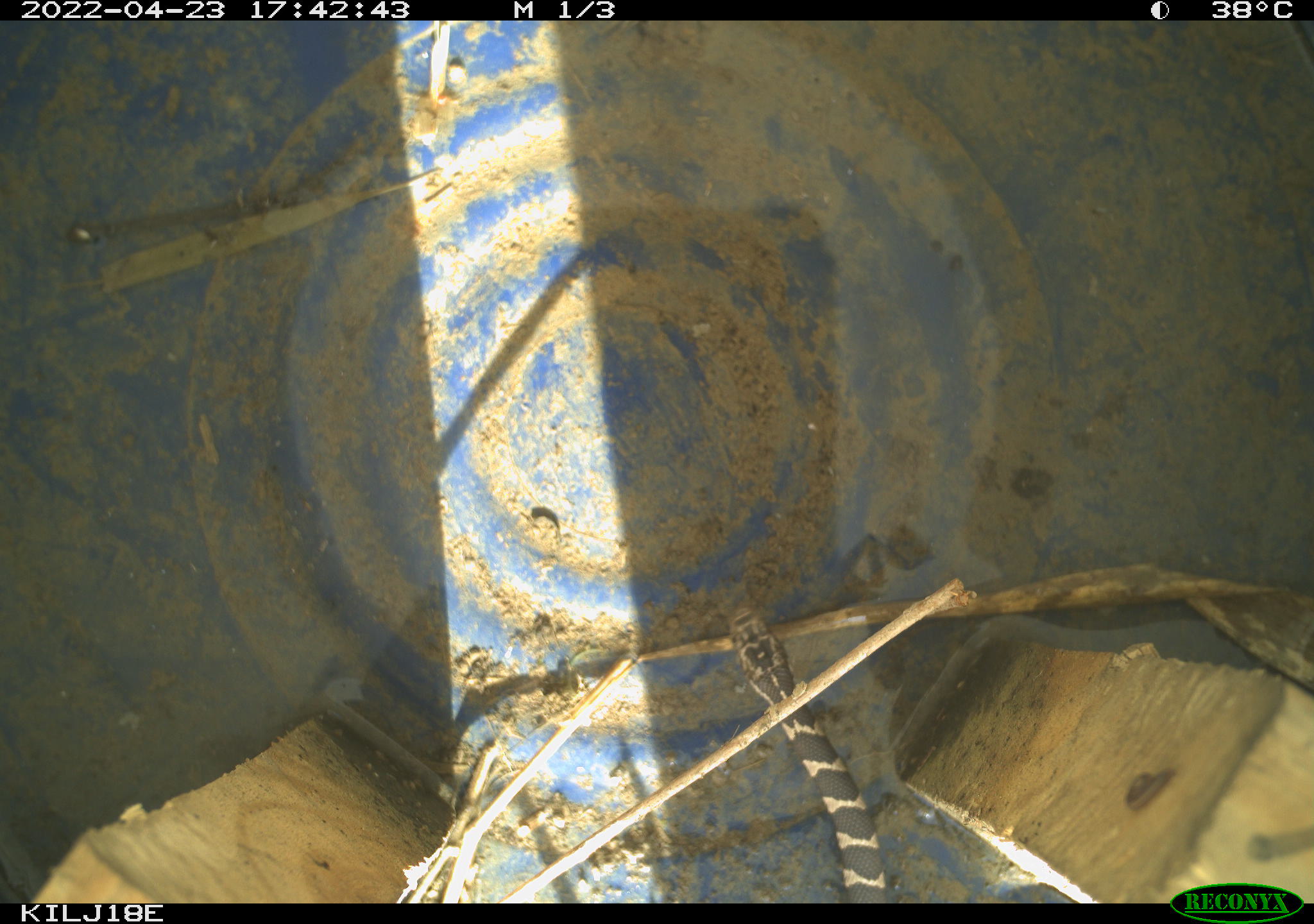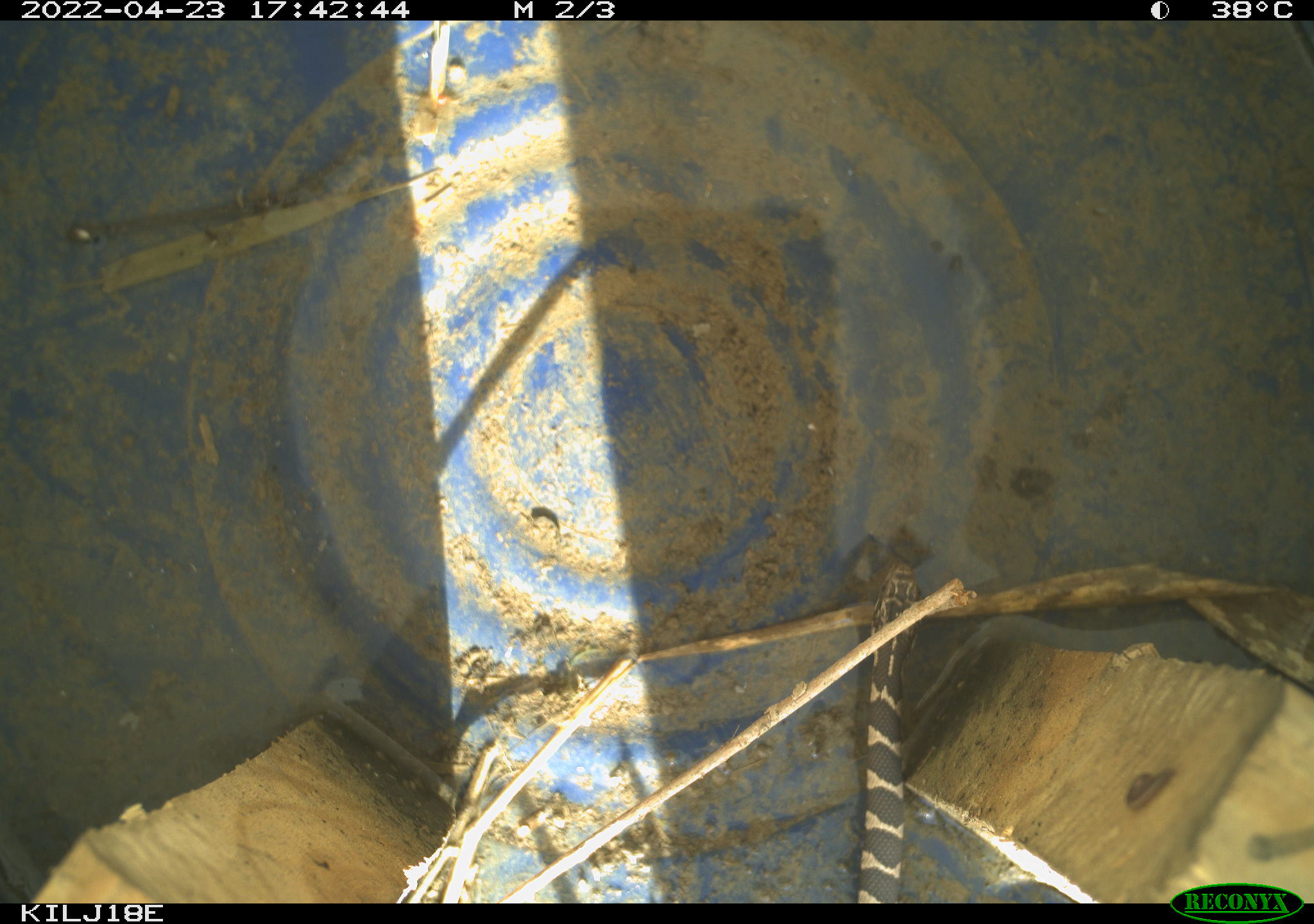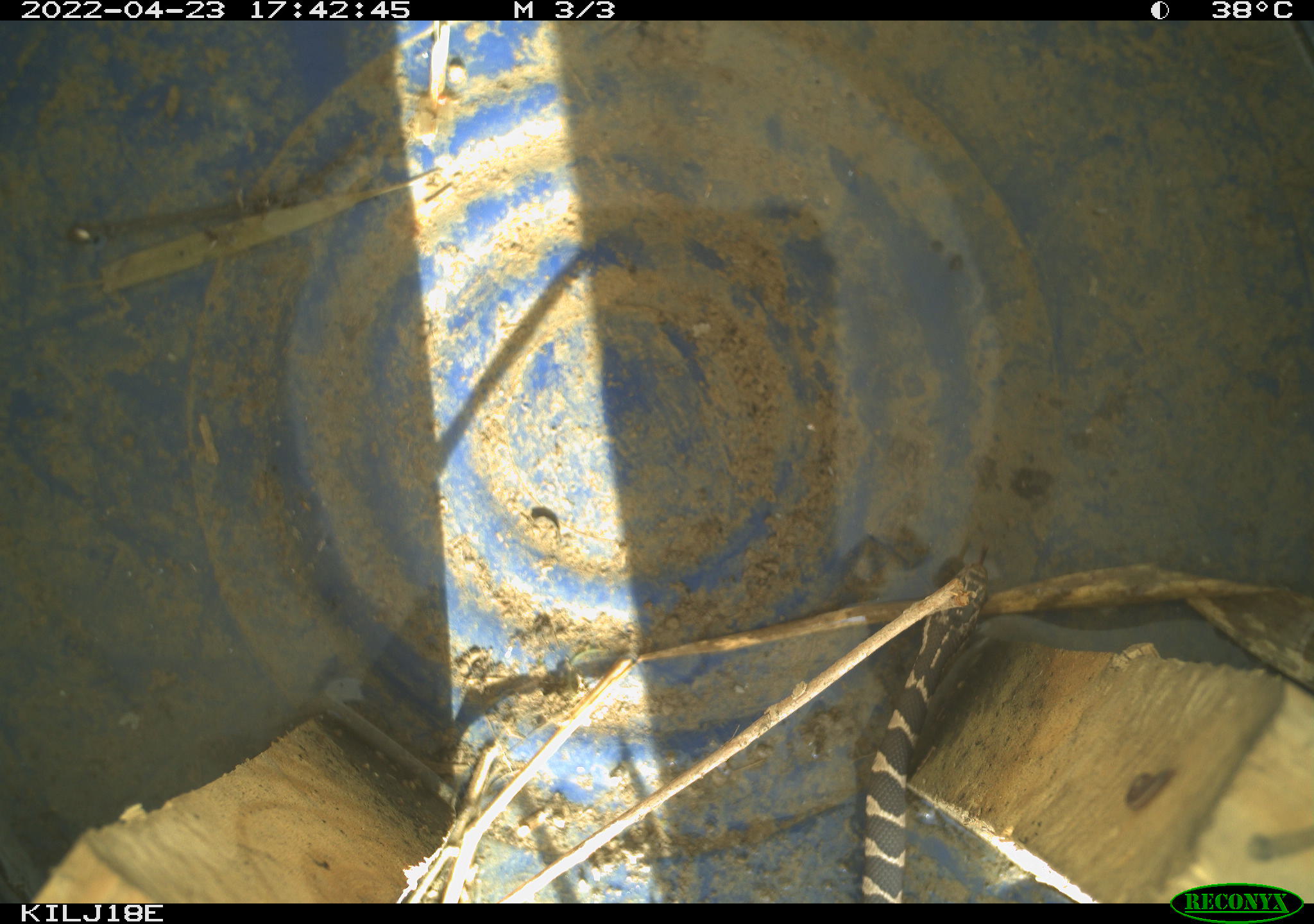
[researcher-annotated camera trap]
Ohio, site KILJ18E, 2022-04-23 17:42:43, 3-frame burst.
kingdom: Animalia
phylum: Chordata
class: Reptilia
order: Squamata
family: Colubridae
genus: Nerodia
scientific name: Nerodia sipedon sipedon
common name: northern watersnake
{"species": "northern watersnake (Nerodia sipedon sipedon)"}